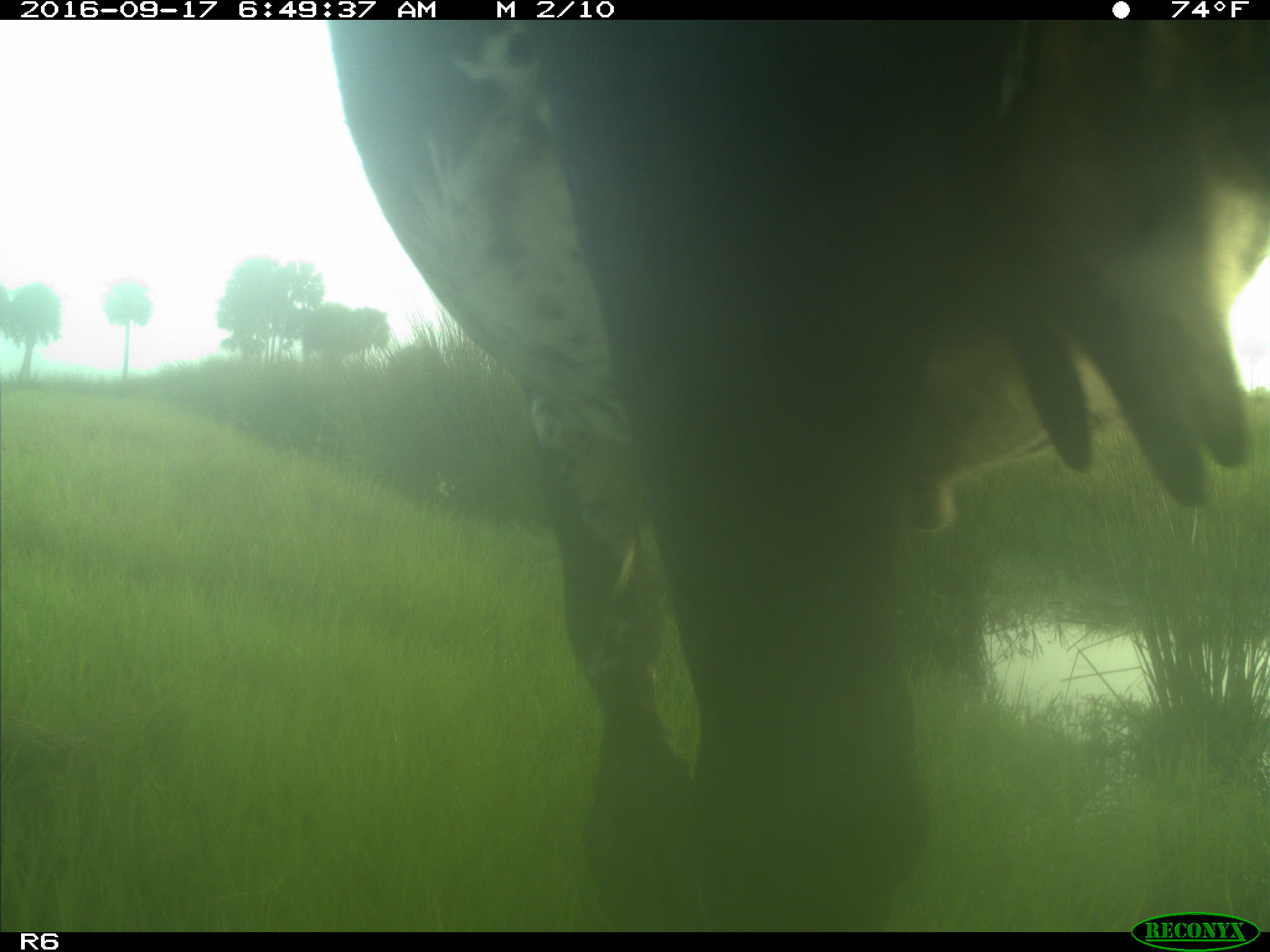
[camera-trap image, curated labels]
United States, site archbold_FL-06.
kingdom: Animalia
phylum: Chordata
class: Mammalia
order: Artiodactyla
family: Bovidae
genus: Bos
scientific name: Bos taurus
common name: domestic cow